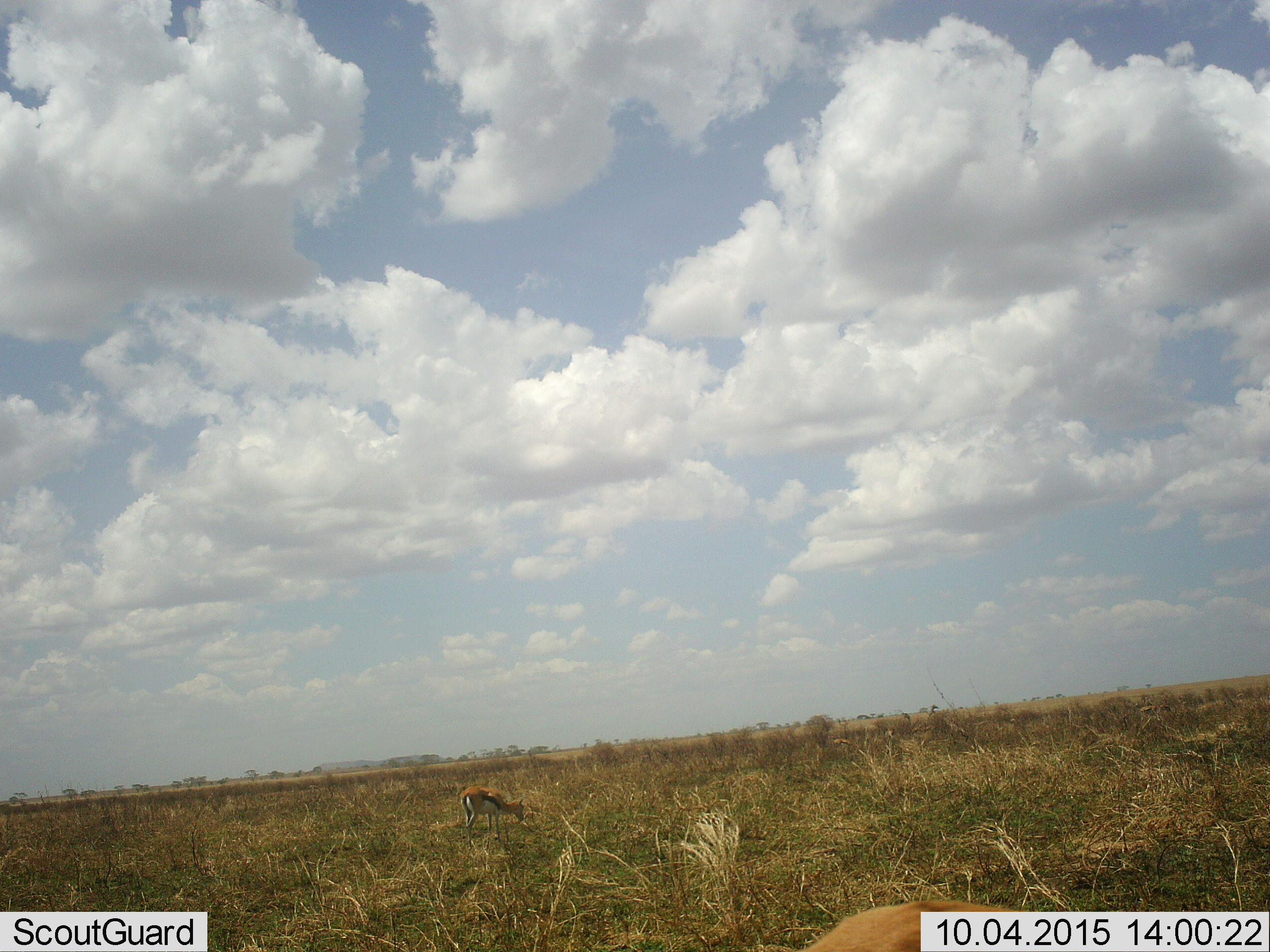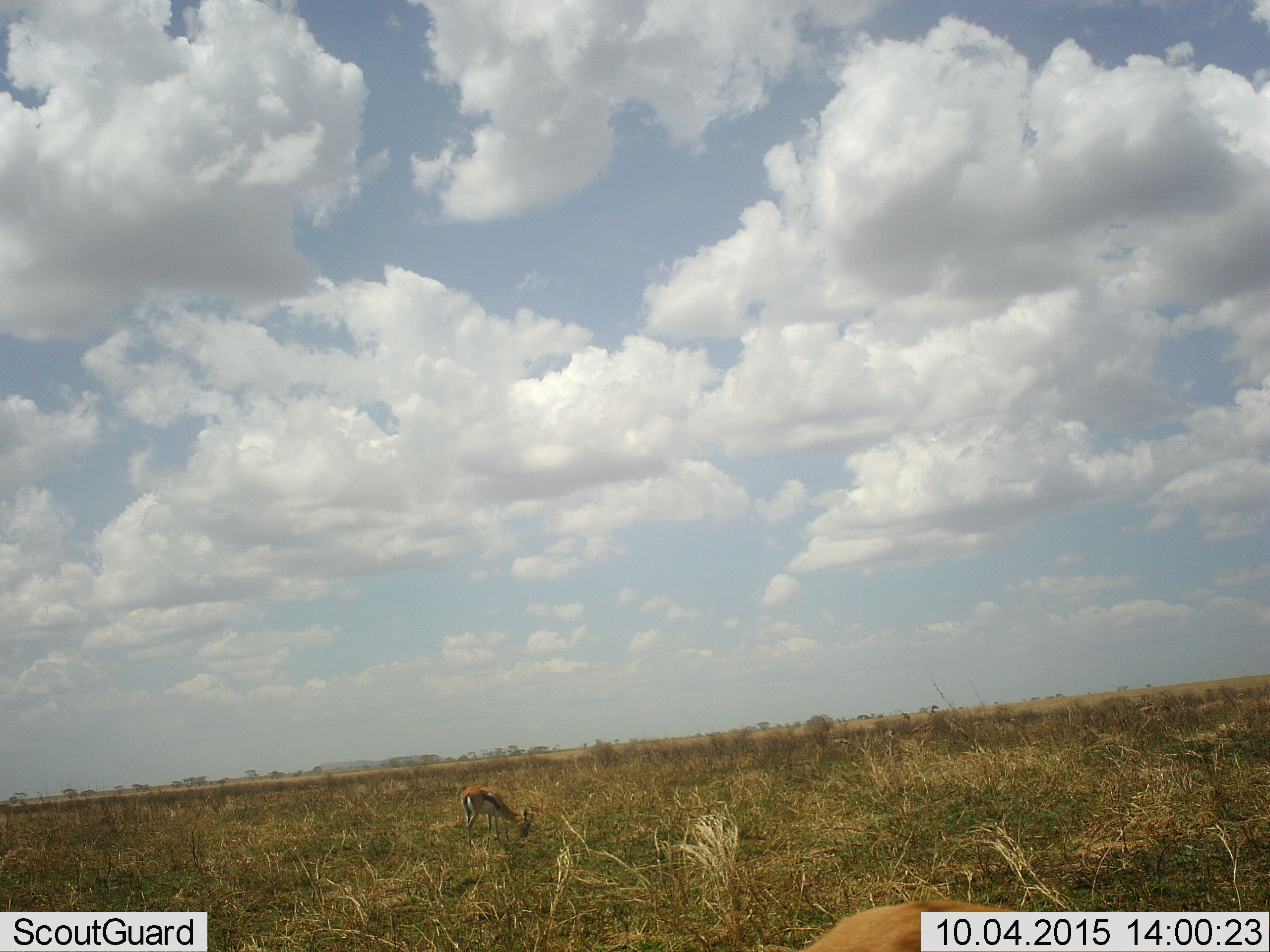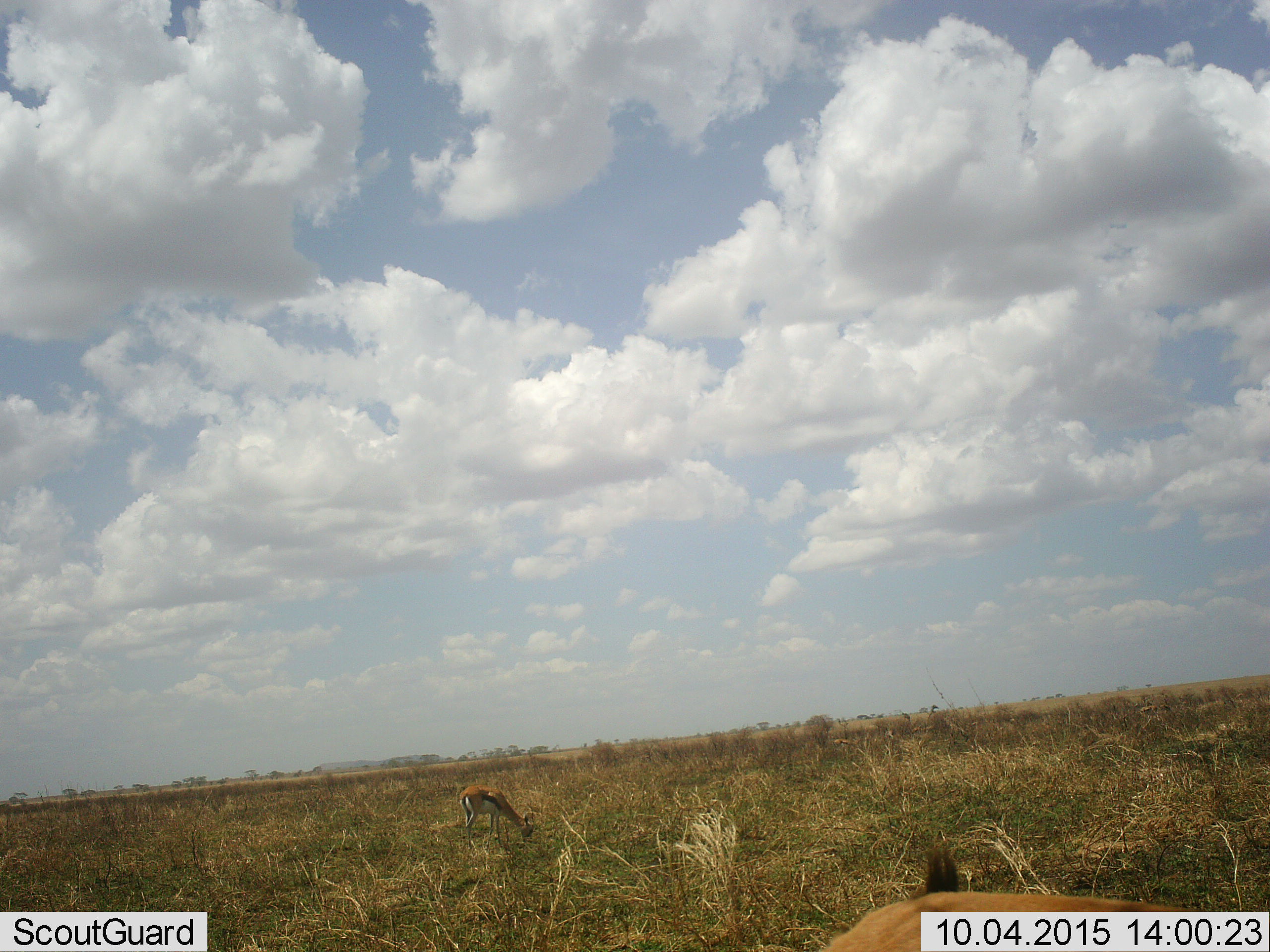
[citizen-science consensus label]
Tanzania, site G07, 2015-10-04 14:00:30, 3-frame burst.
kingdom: Animalia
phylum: Chordata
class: Mammalia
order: Artiodactyla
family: Bovidae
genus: Eudorcas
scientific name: Eudorcas thomsonii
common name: thomson's gazelle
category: gazellethomsons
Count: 2.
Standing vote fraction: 11%.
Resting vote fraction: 0%.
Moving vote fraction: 0%.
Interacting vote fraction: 0%.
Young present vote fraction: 0%.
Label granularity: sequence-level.